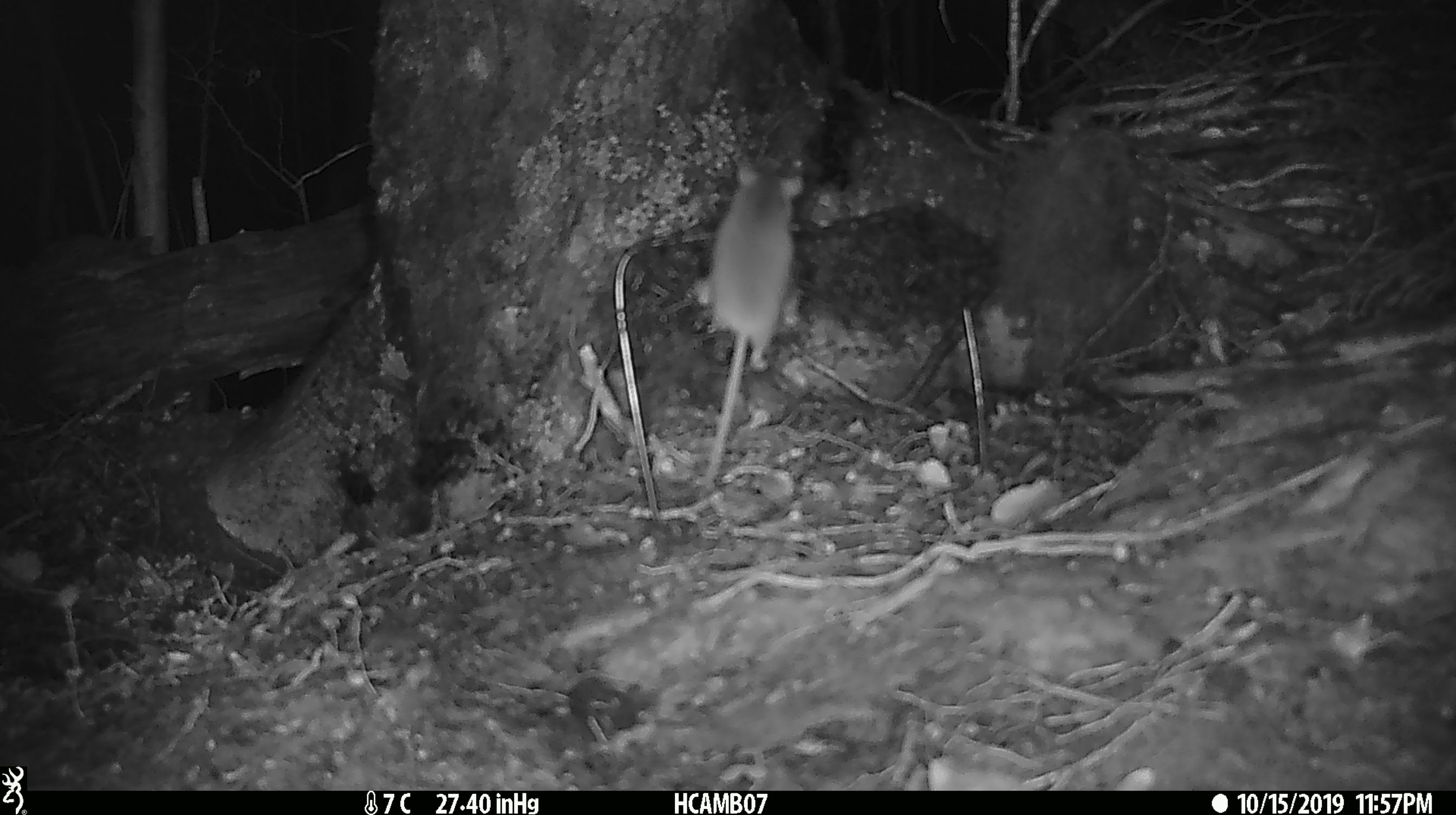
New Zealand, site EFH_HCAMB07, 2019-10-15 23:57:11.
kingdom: Animalia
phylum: Chordata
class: Mammalia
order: Rodentia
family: Muridae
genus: Mus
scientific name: Mus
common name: mouse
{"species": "mouse (Mus)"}